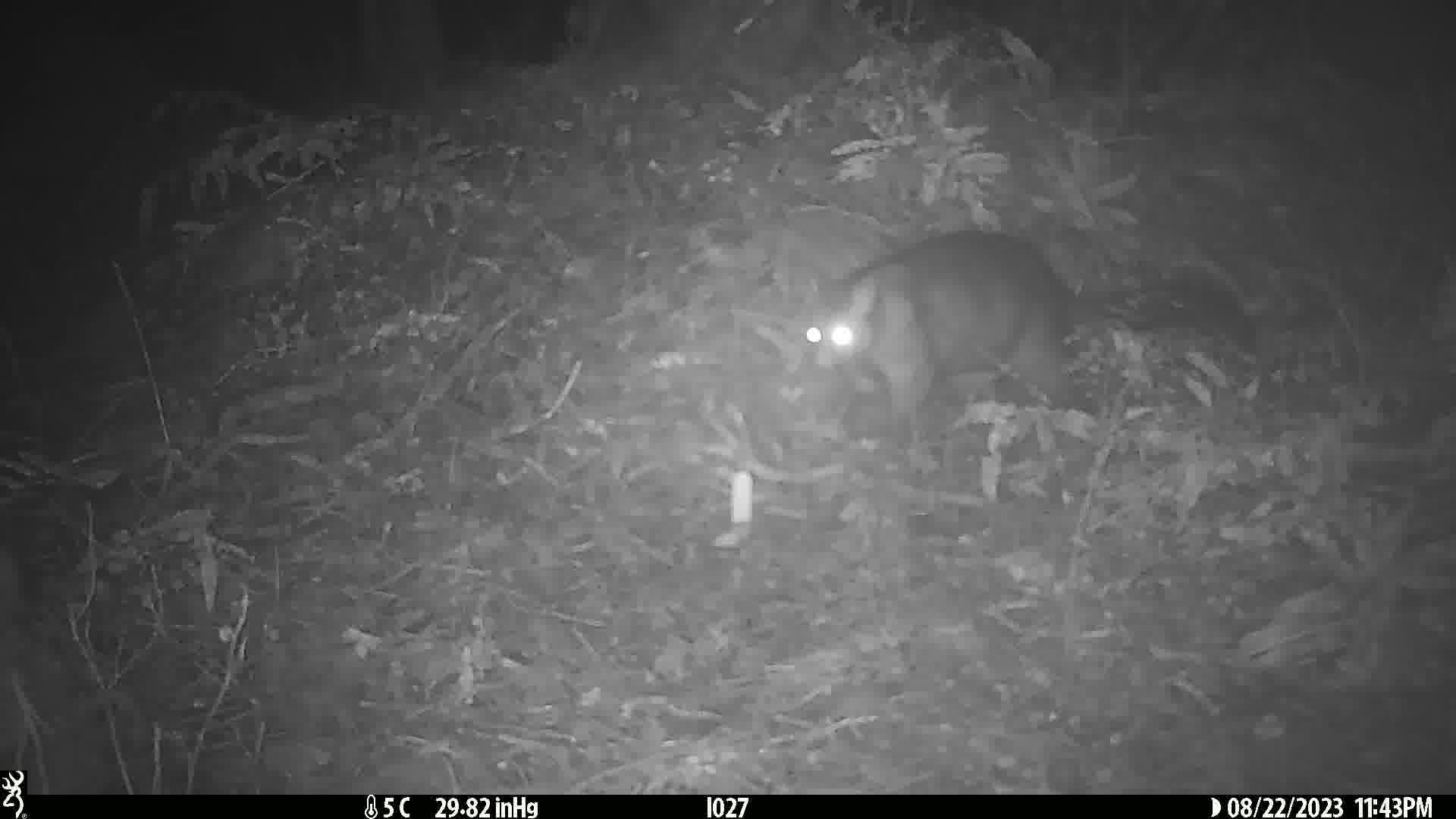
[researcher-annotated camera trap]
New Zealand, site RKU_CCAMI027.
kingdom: Animalia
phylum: Chordata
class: Mammalia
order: Diprotodontia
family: Phalangeridae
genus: Trichosurus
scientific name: Trichosurus vulpecula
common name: common brushtail possum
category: possum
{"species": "possum (common brushtail possum) (Trichosurus vulpecula)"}